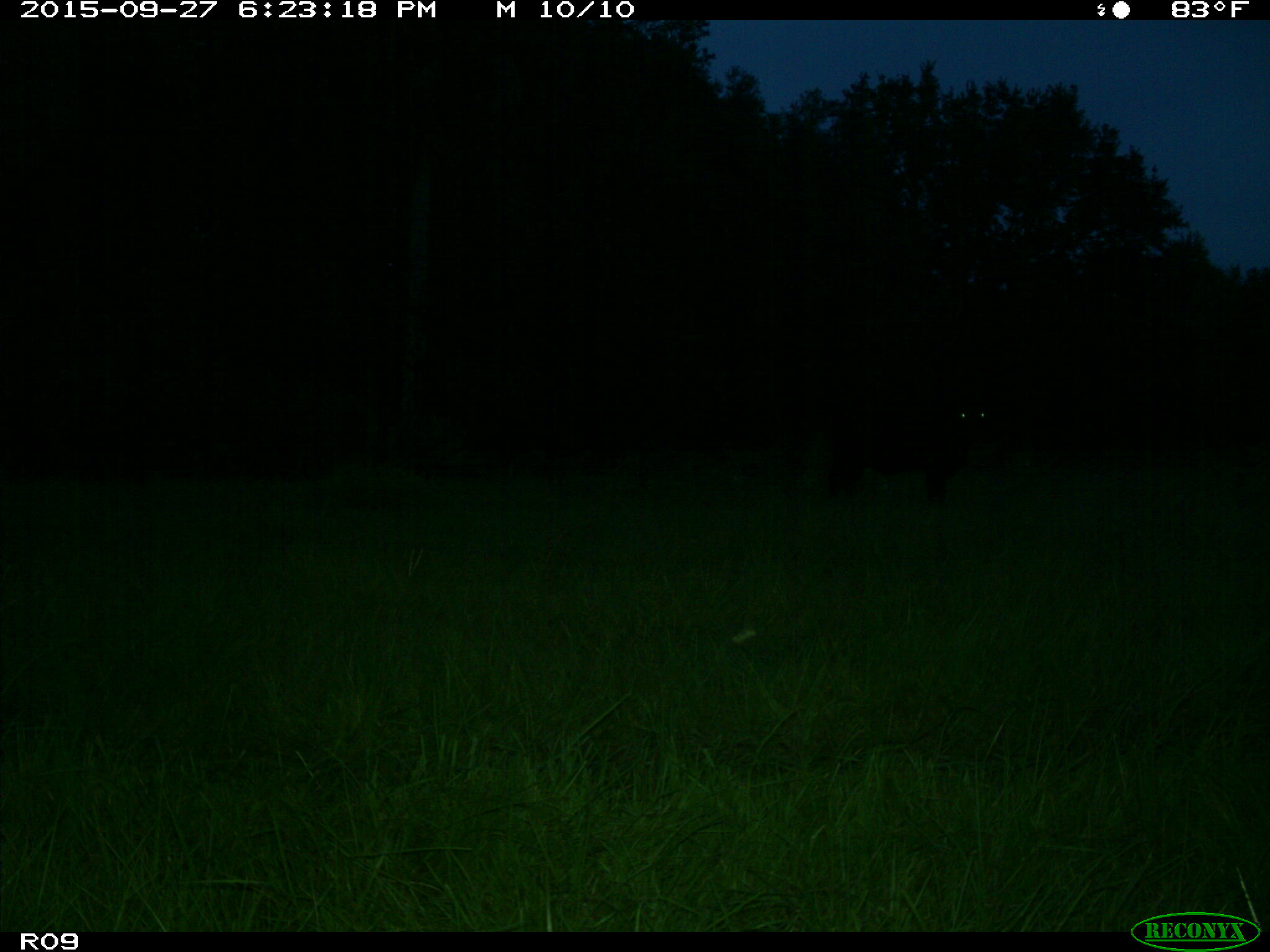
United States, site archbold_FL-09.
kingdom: Animalia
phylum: Chordata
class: Mammalia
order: Artiodactyla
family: Bovidae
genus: Bos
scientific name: Bos taurus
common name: domestic cow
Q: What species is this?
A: Bos taurus (domestic cow).